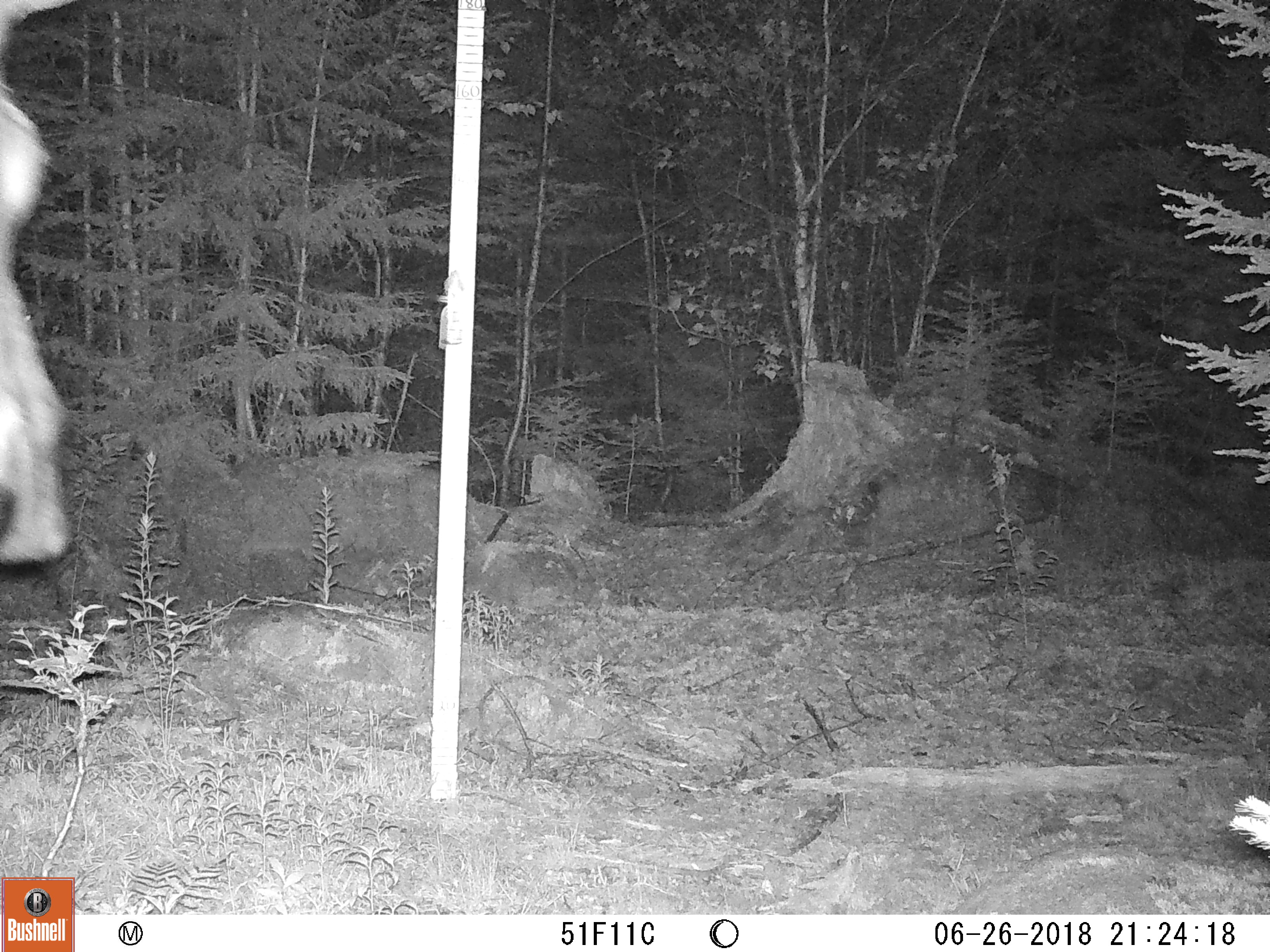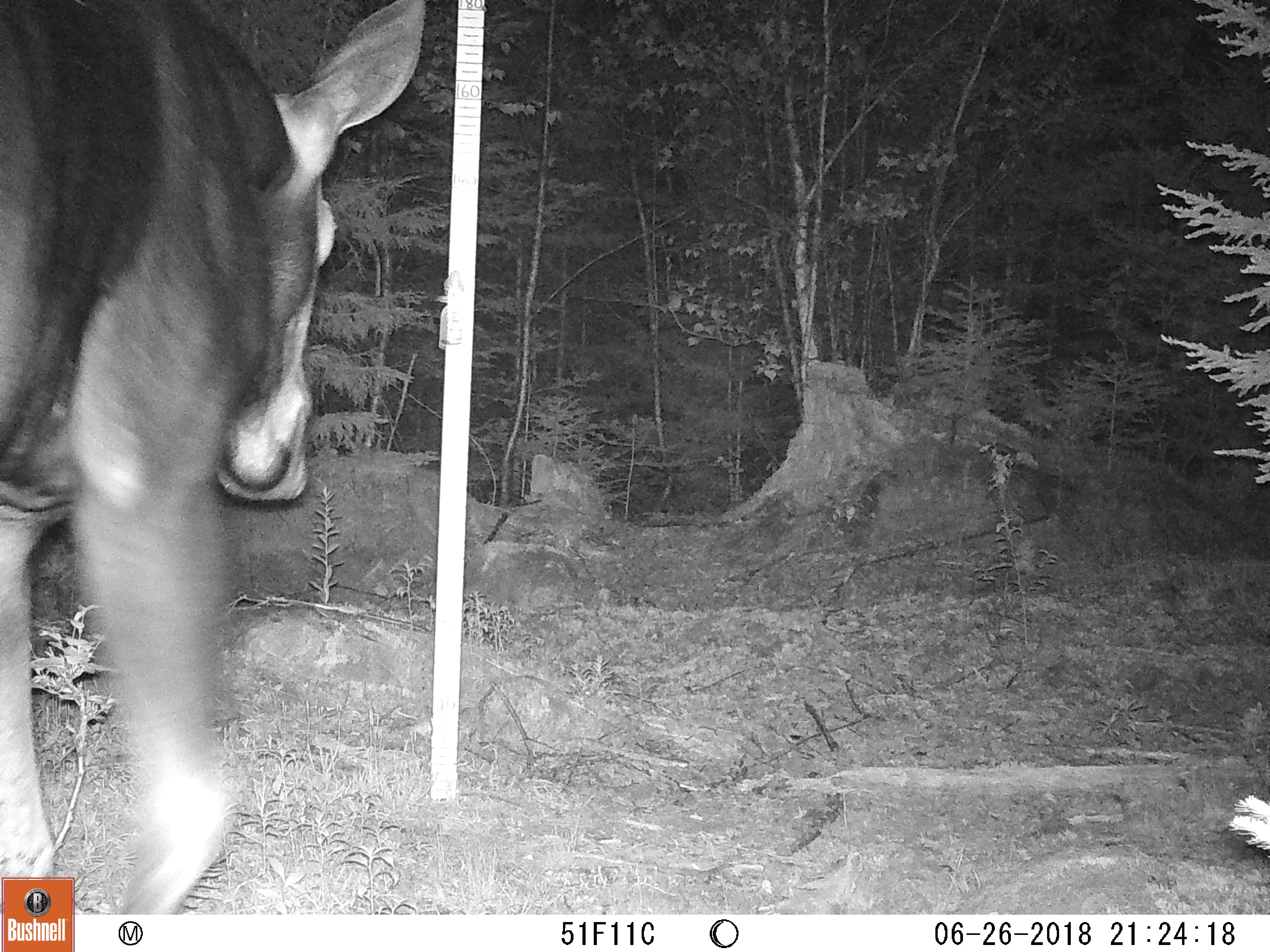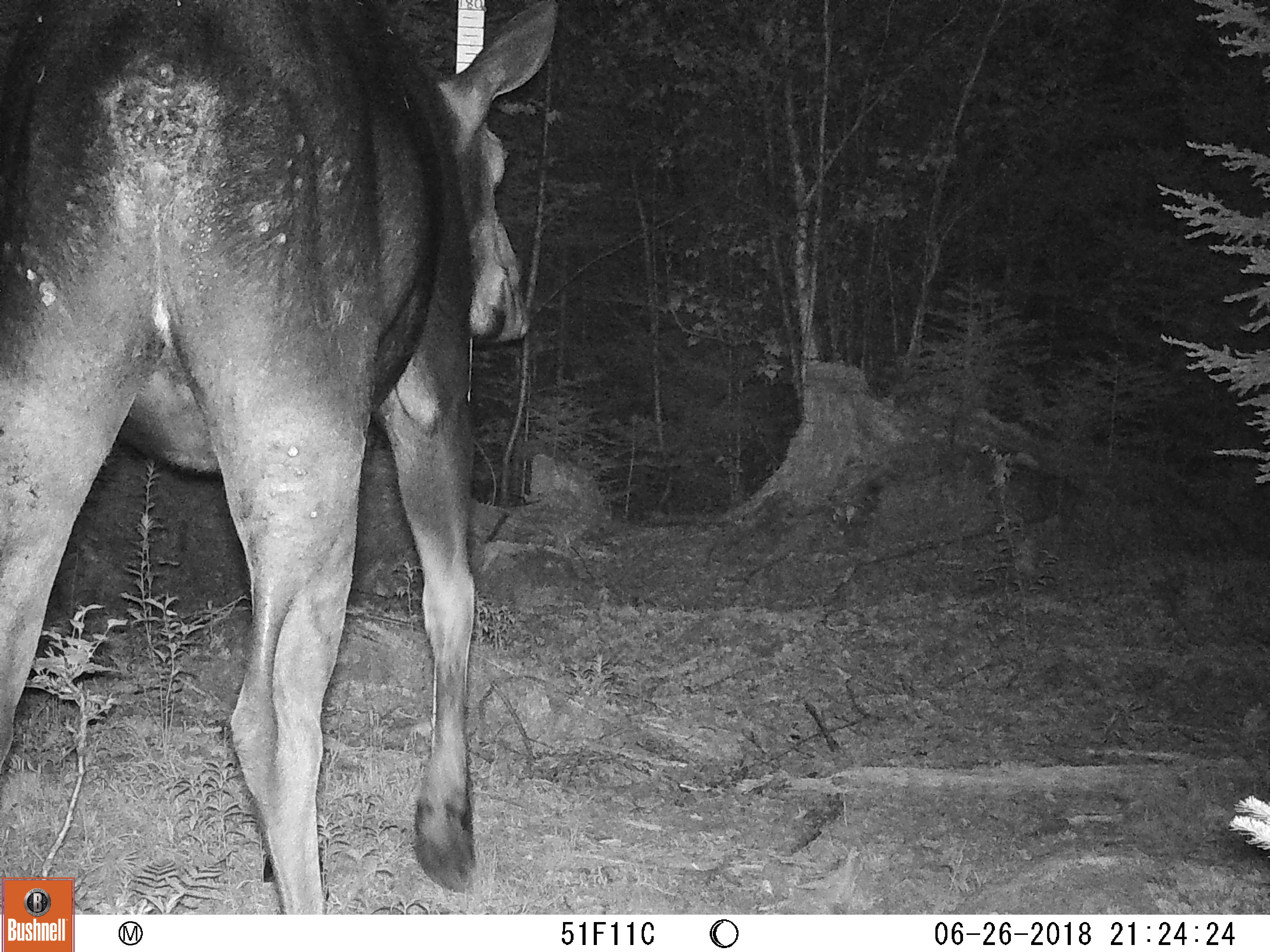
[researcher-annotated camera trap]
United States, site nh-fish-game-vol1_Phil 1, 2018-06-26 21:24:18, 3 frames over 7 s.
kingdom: Animalia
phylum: Chordata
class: Mammalia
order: Artiodactyla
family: Cervidae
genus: Alces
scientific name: Alces alces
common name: moose